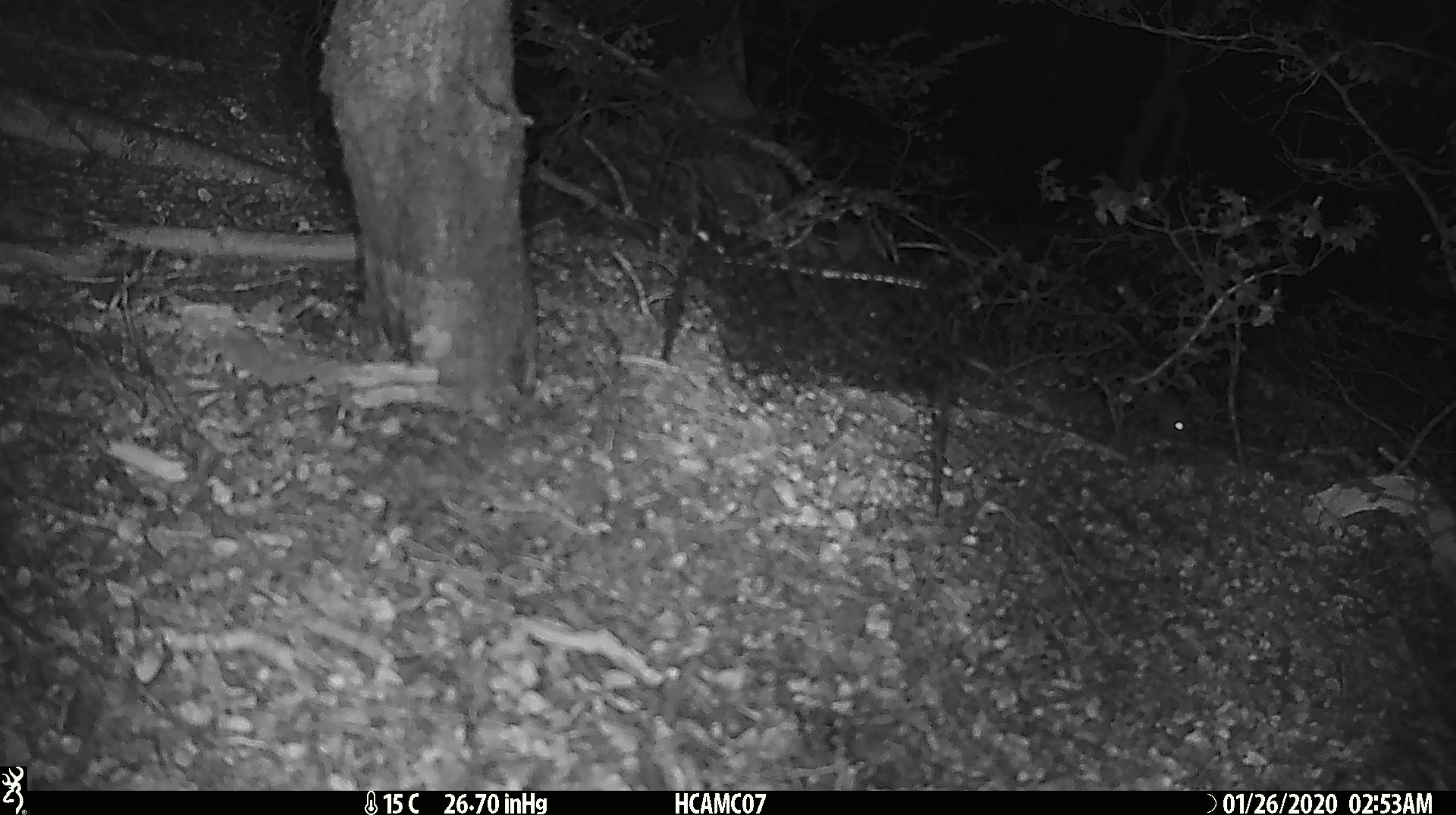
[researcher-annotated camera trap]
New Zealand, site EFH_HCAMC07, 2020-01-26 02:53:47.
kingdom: Animalia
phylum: Chordata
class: Mammalia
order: Rodentia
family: Muridae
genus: Mus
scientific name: Mus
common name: mouse